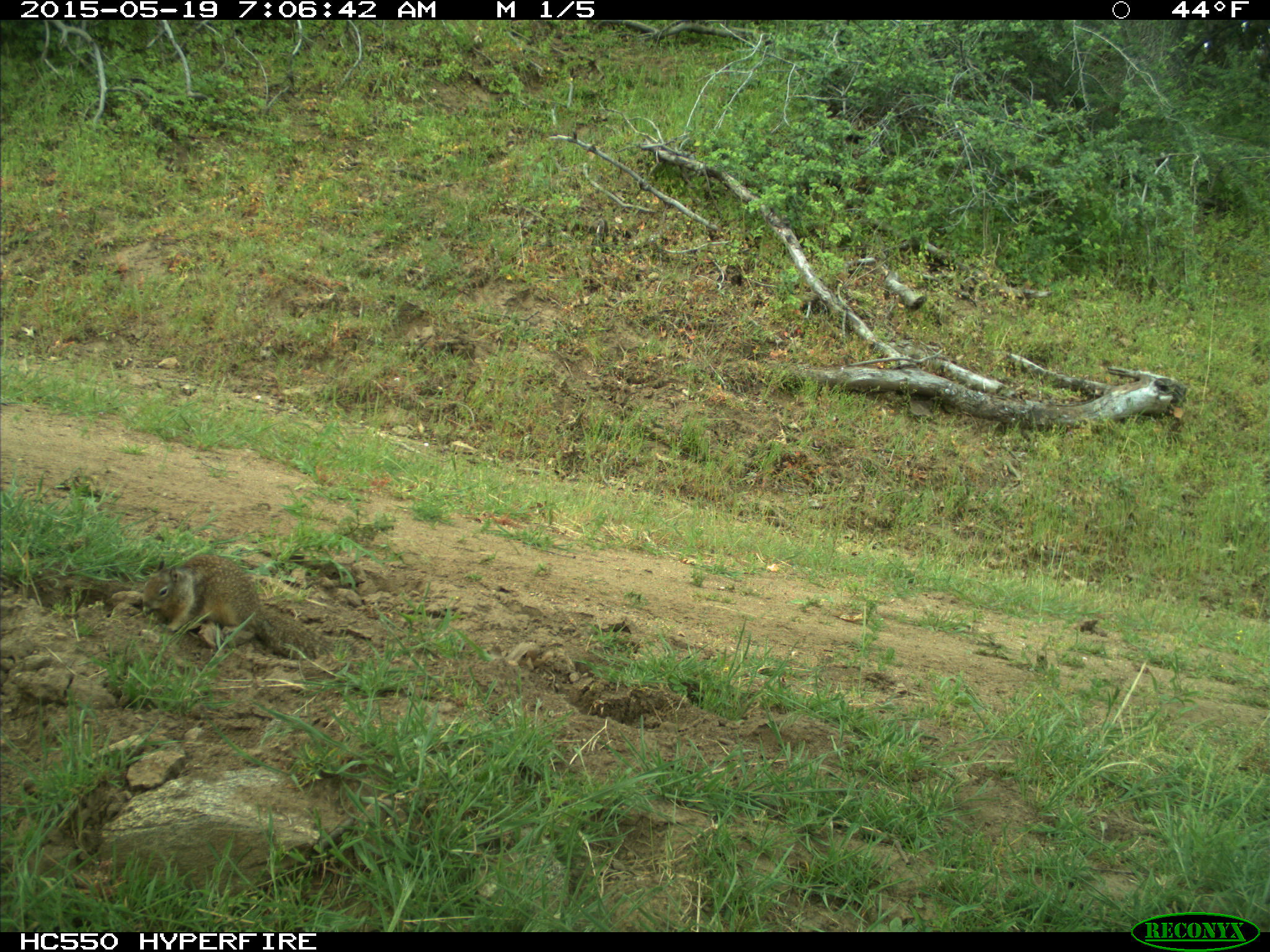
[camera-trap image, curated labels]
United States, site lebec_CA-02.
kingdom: Animalia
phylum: Chordata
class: Mammalia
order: Rodentia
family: Sciuridae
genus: Otospermophilus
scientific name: Otospermophilus beecheyi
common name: california ground squirrel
Otospermophilus beecheyi (california ground squirrel).